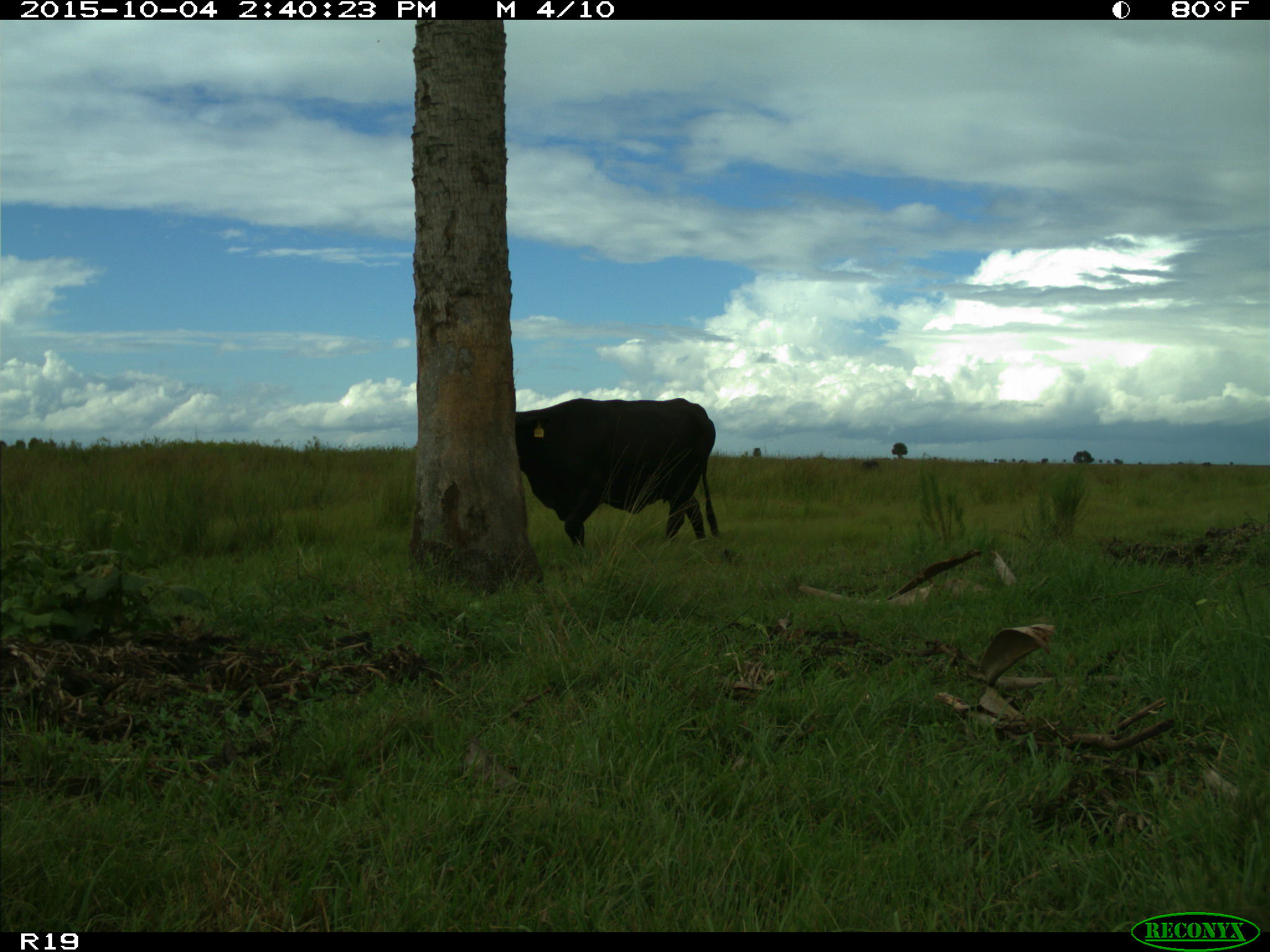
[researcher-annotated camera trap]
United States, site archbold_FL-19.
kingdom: Animalia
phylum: Chordata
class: Mammalia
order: Artiodactyla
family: Bovidae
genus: Bos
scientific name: Bos taurus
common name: domestic cow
Bos taurus (domestic cow).